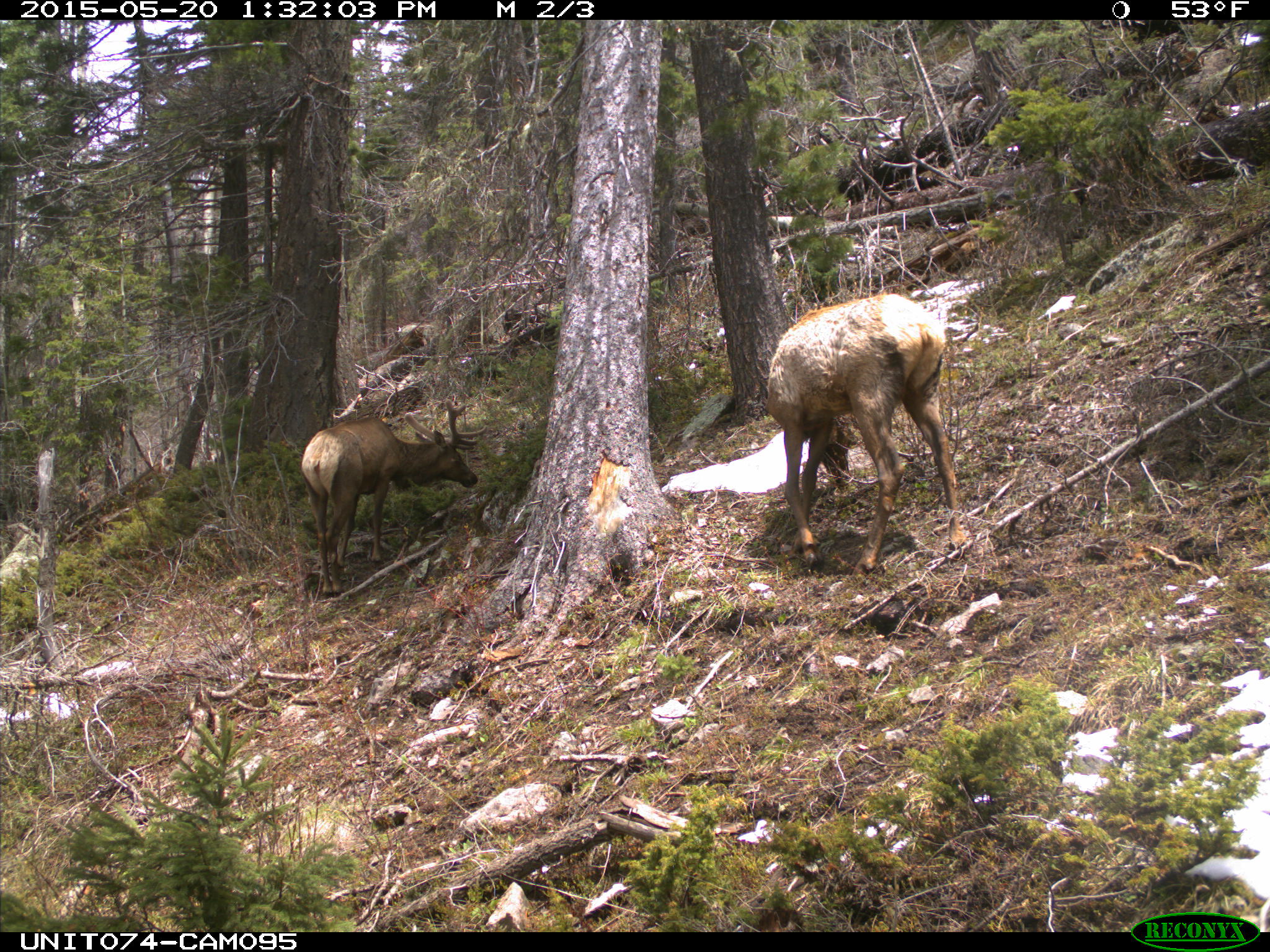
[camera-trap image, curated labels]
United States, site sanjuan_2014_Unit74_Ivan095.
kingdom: Animalia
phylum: Chordata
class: Mammalia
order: Artiodactyla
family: Cervidae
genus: Cervus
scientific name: Cervus elaphus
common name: red deer